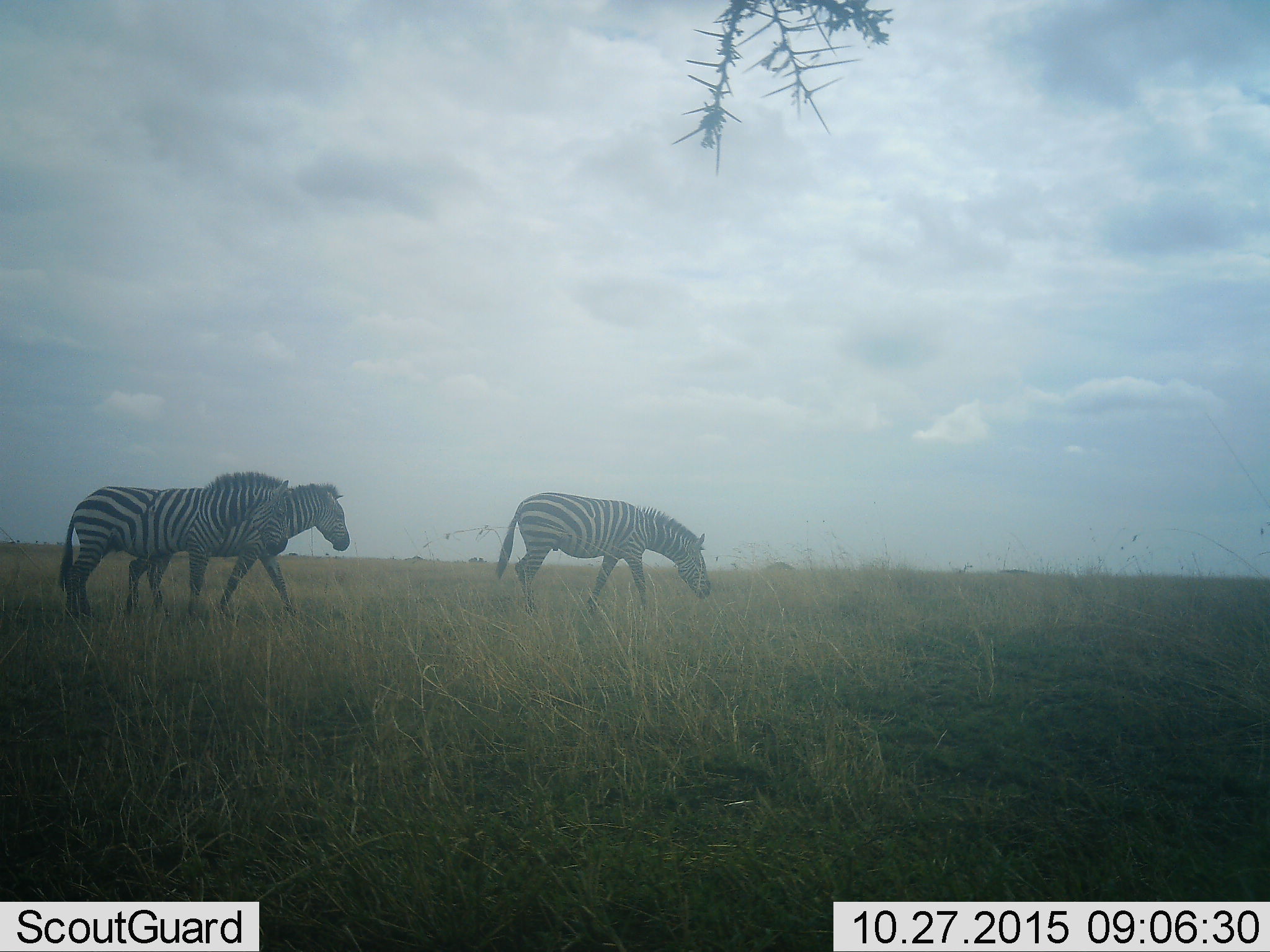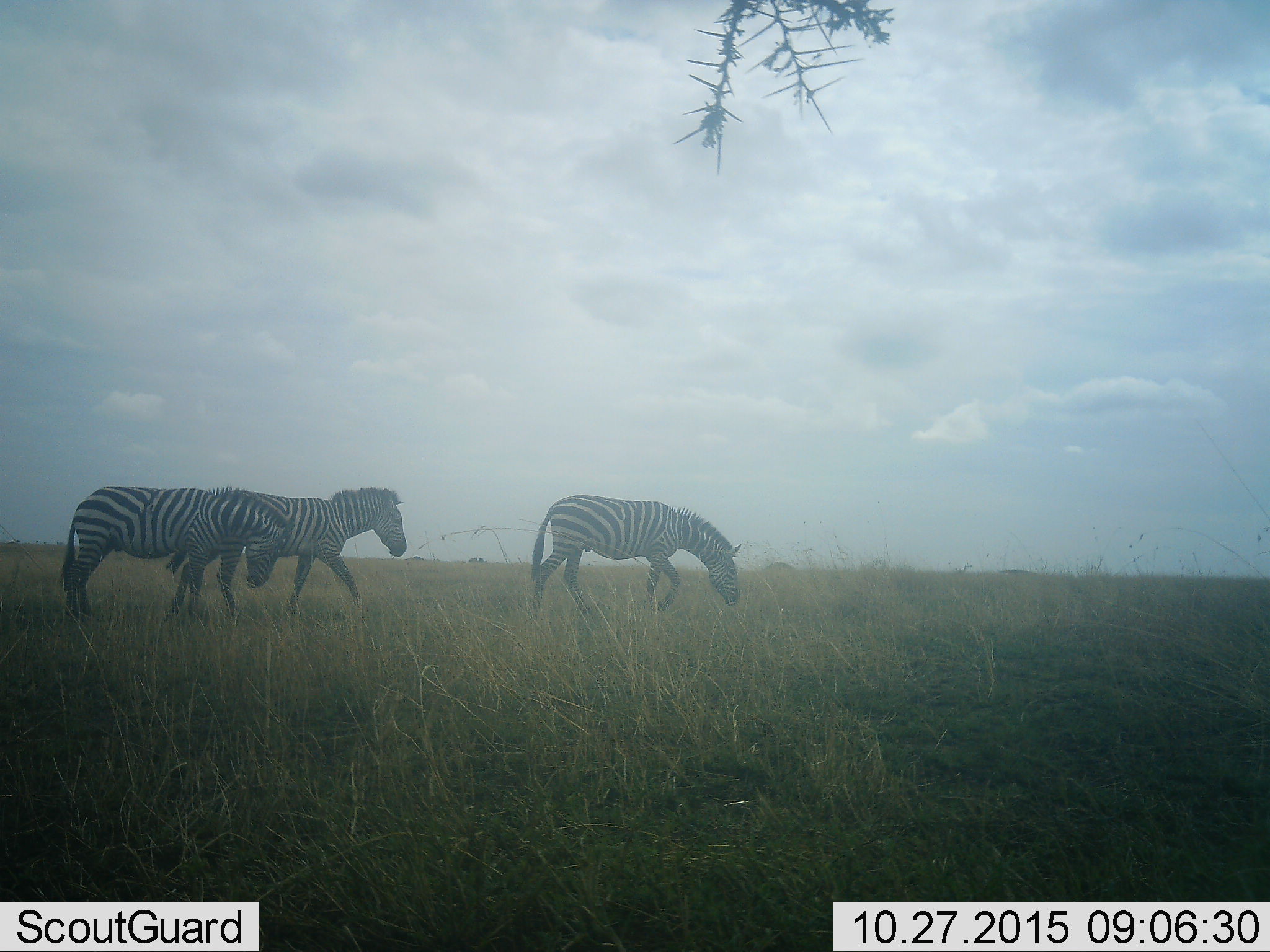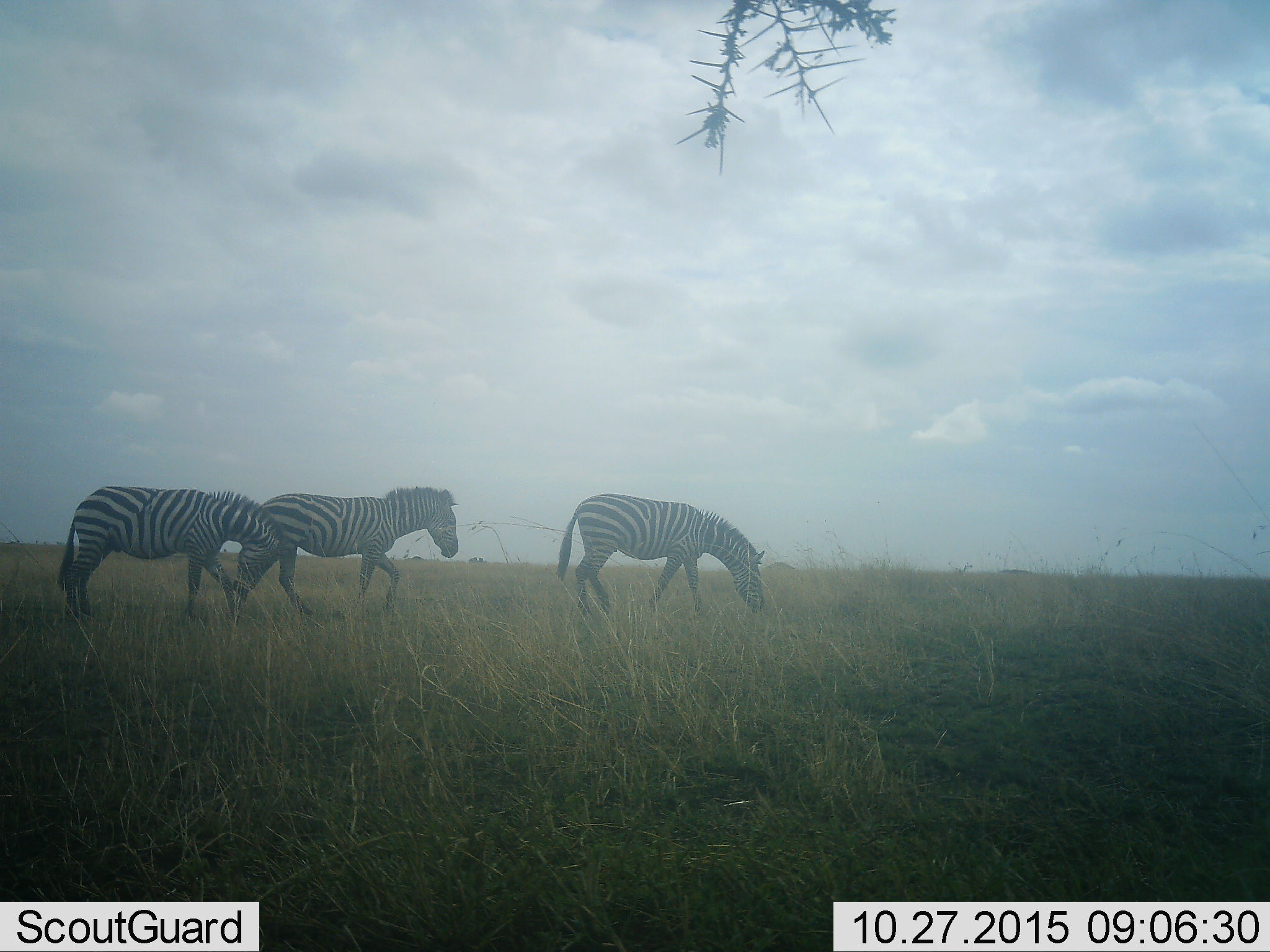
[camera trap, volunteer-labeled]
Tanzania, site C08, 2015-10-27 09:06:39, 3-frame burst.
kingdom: Animalia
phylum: Chordata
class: Mammalia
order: Perissodactyla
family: Equidae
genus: Equus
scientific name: Equus quagga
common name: plains zebra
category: zebra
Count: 3.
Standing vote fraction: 38%.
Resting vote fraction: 0%.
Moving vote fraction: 75%.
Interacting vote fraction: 0%.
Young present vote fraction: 0%.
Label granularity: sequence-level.